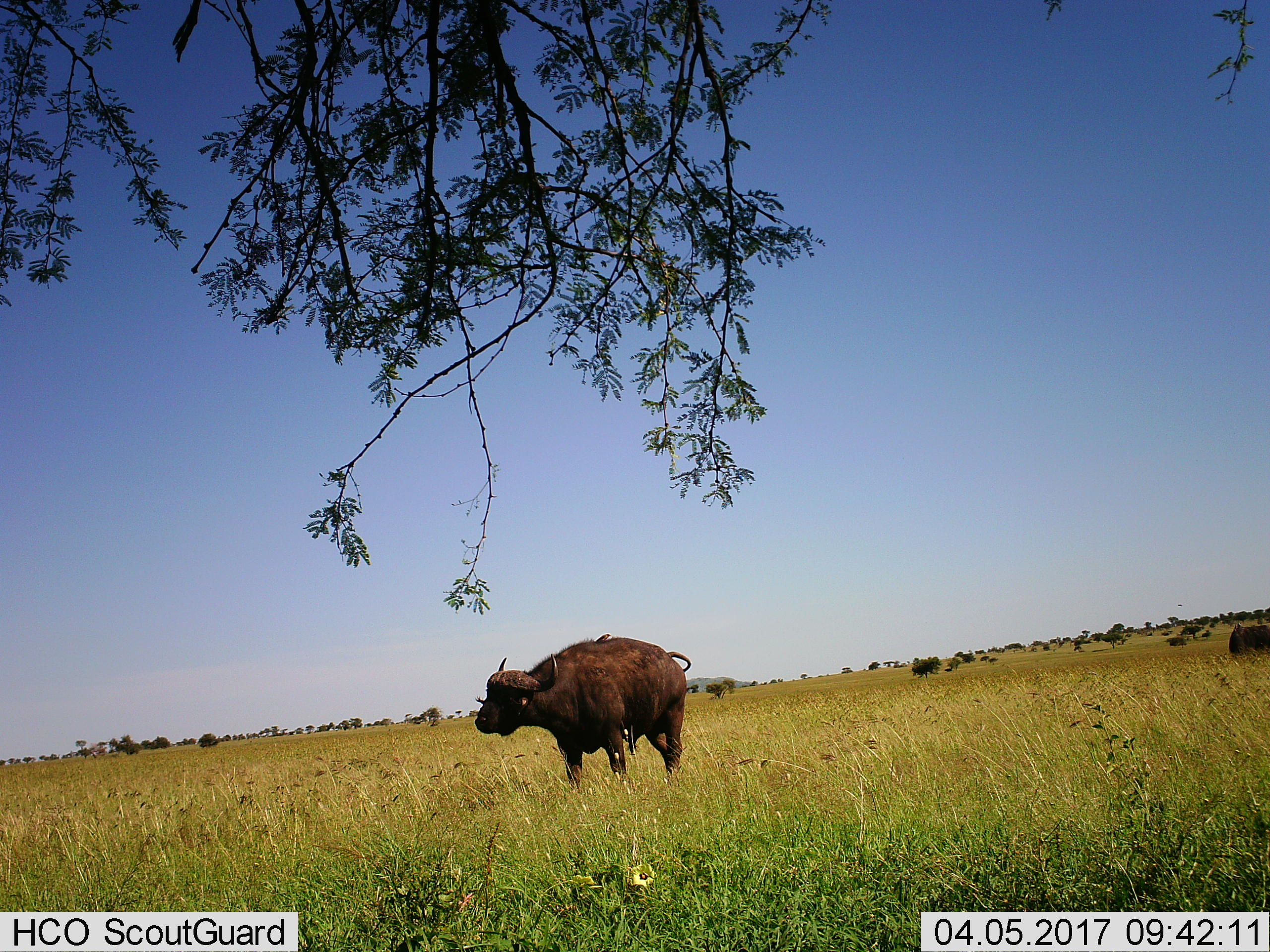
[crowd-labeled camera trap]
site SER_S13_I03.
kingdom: Animalia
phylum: Chordata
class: Mammalia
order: Artiodactyla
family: Bovidae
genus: Syncerus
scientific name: Syncerus caffer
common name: african buffalo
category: buffalo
Buffalo (african buffalo) (Syncerus caffer), count 1. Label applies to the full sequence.